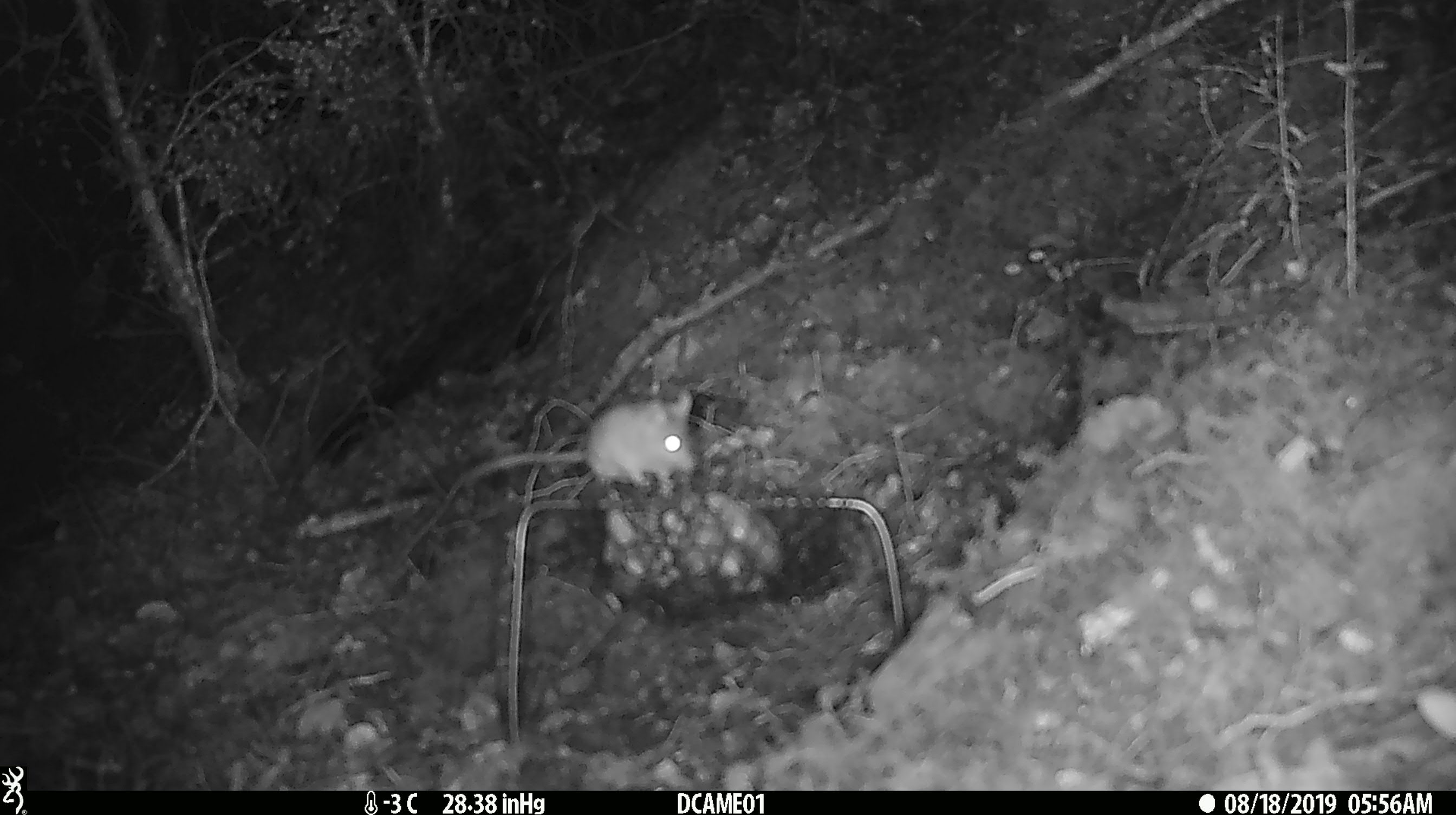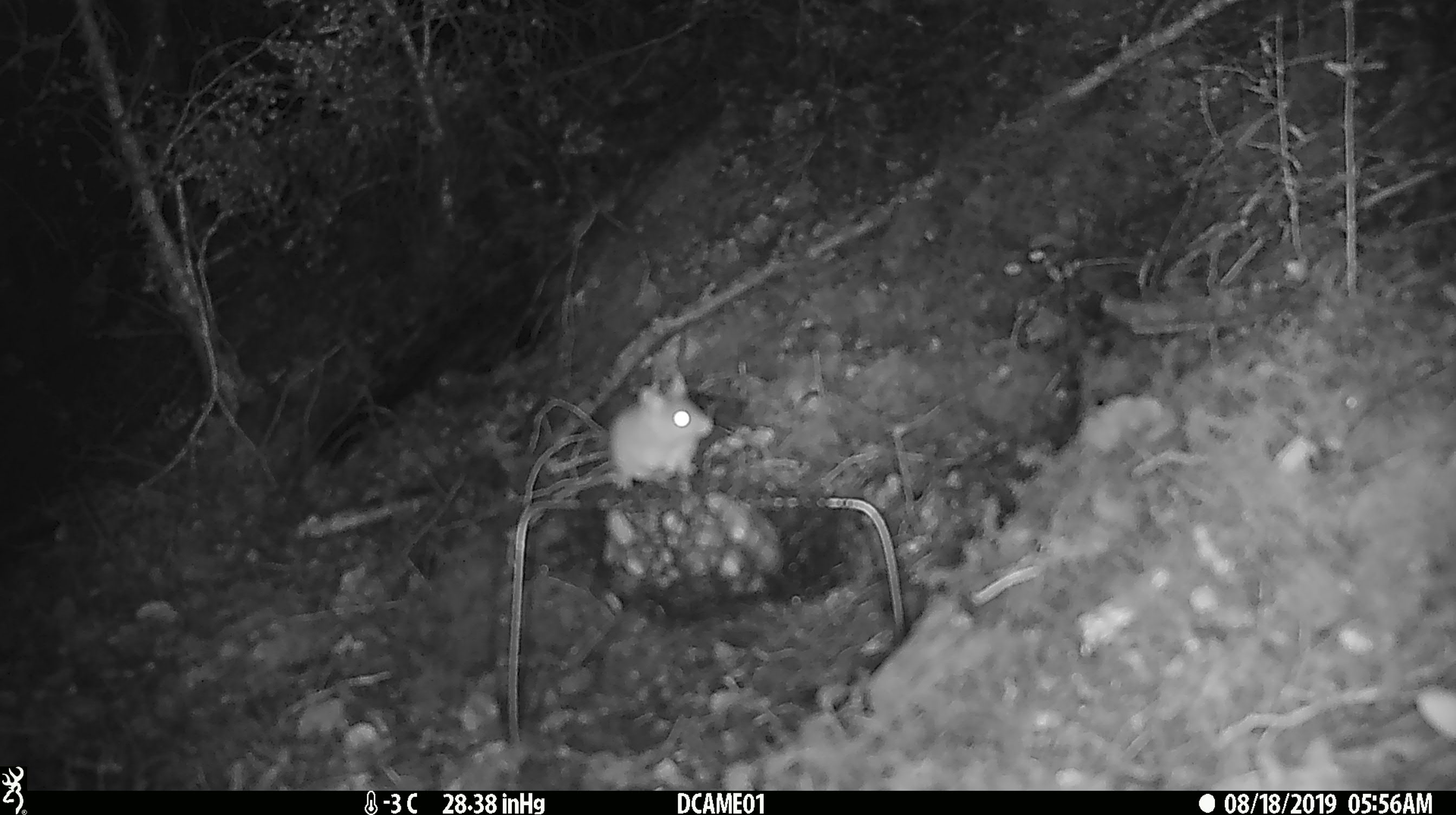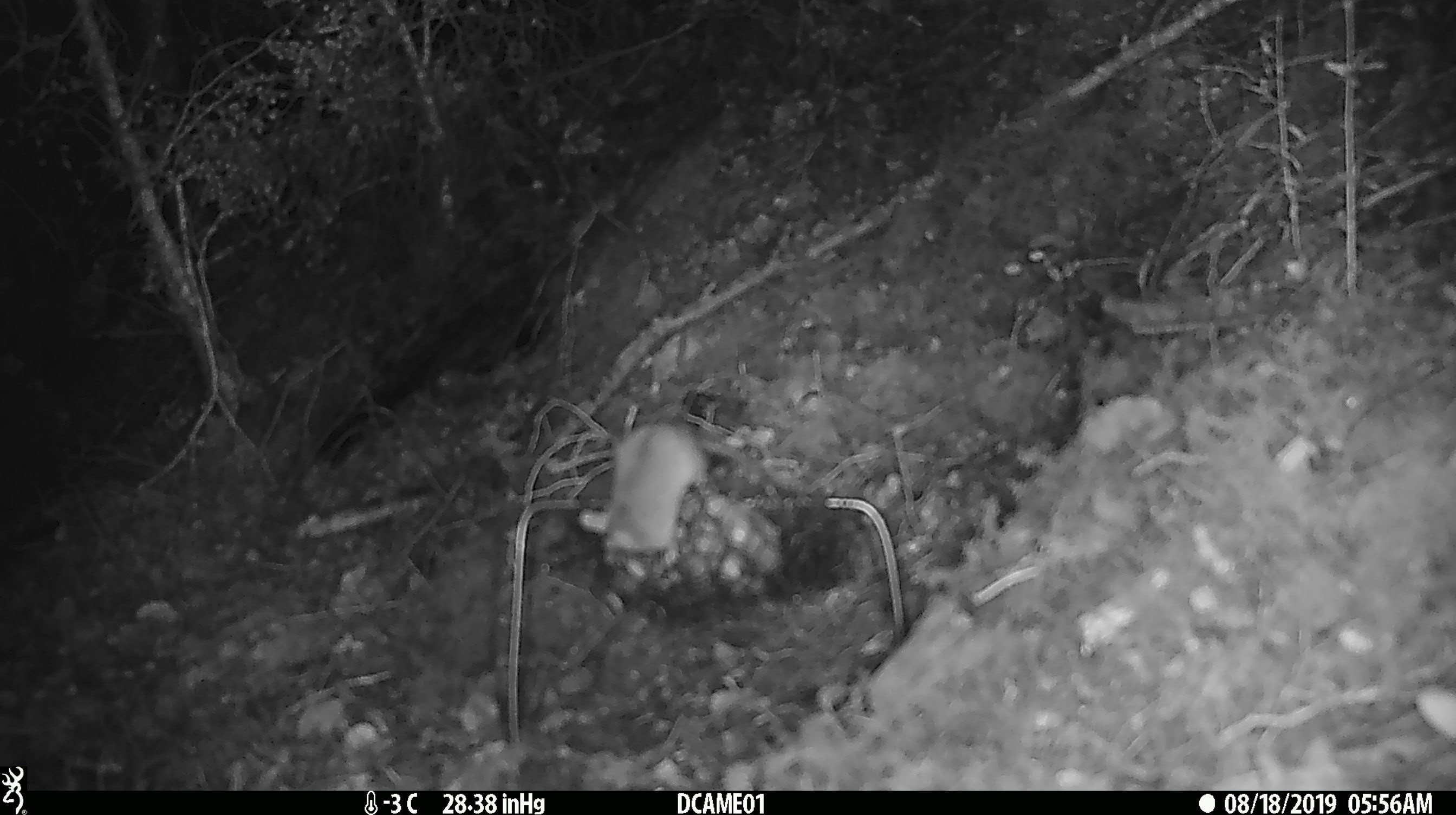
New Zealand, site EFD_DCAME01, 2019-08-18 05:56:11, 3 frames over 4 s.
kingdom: Animalia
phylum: Chordata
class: Mammalia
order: Rodentia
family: Muridae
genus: Mus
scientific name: Mus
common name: mouse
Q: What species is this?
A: Mouse (Mus).